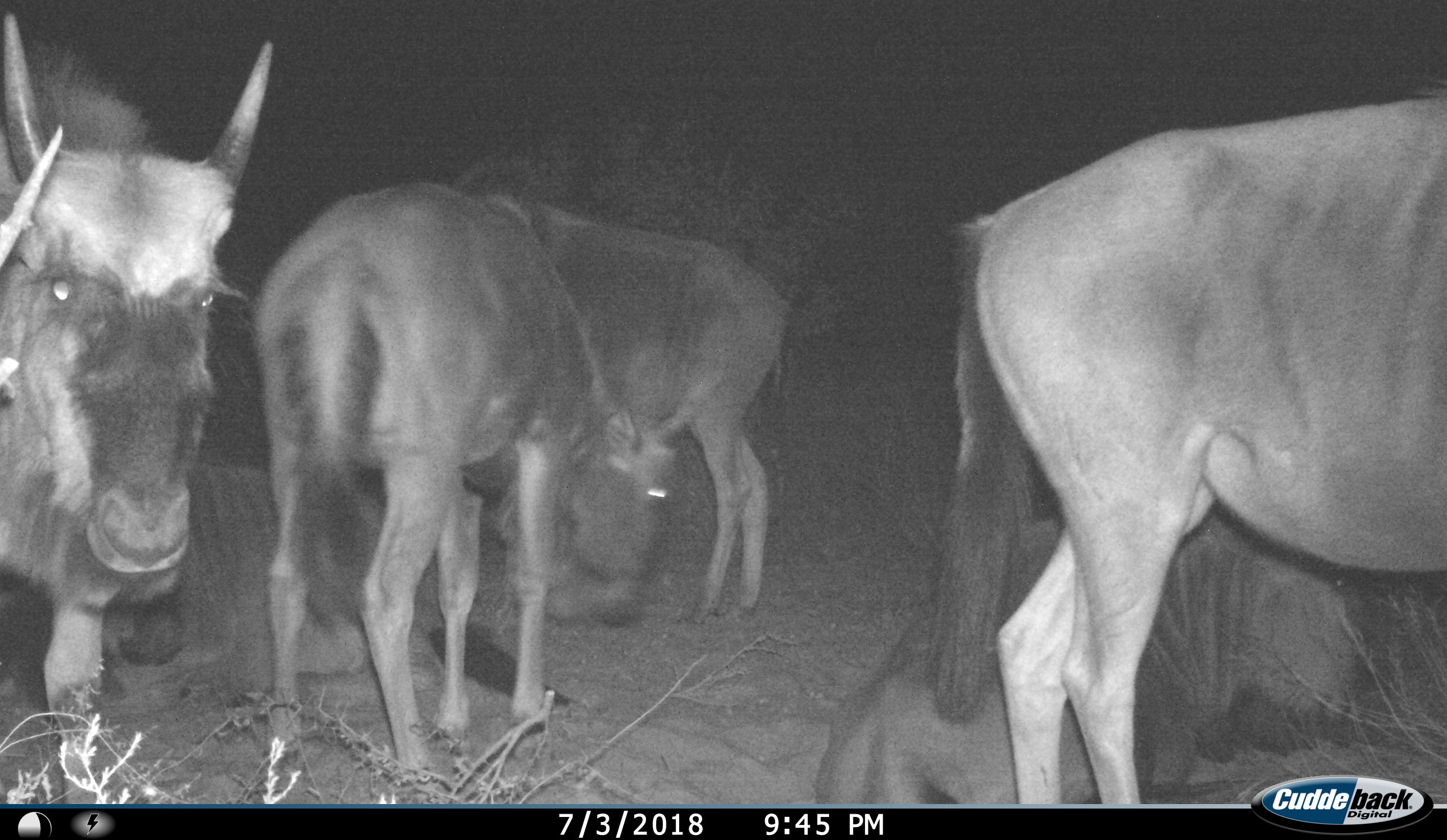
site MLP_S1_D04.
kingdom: Animalia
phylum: Chordata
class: Mammalia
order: Artiodactyla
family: Bovidae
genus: Connochaetes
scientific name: Connochaetes taurinus taurinus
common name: blue wildebeest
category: wildebeestblue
Wildebeestblue (blue wildebeest) (Connochaetes taurinus taurinus), count 6. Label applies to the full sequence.